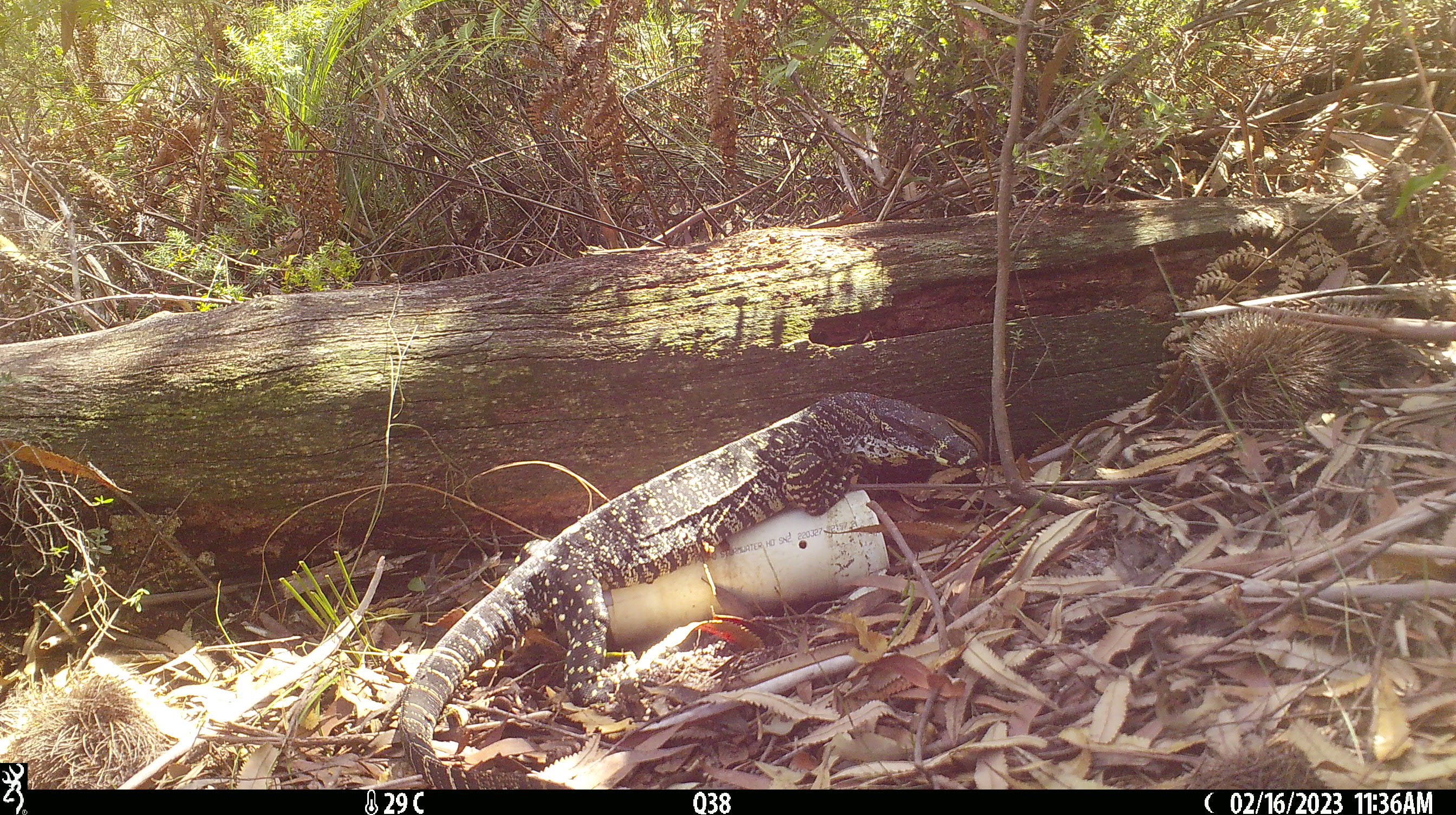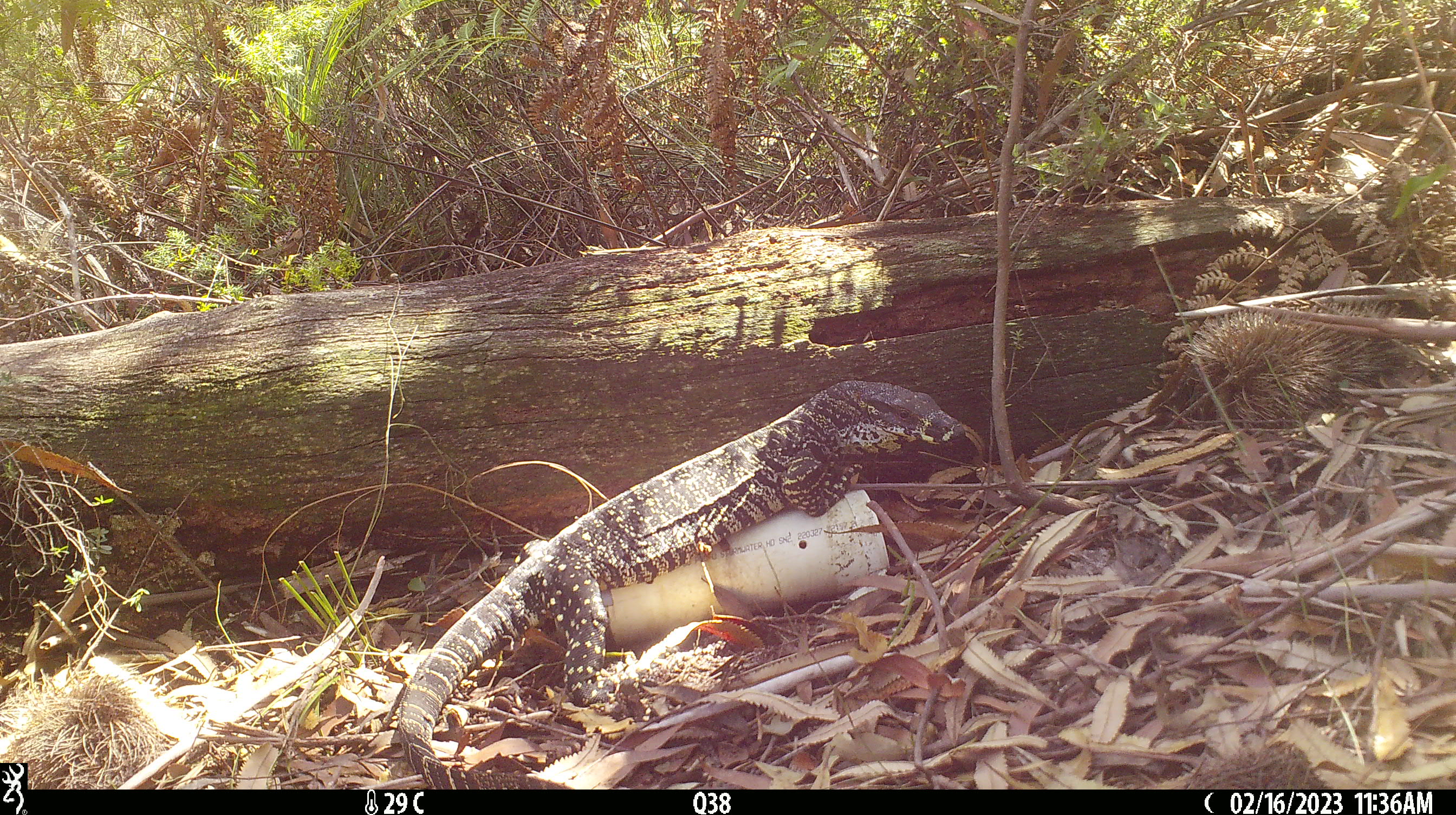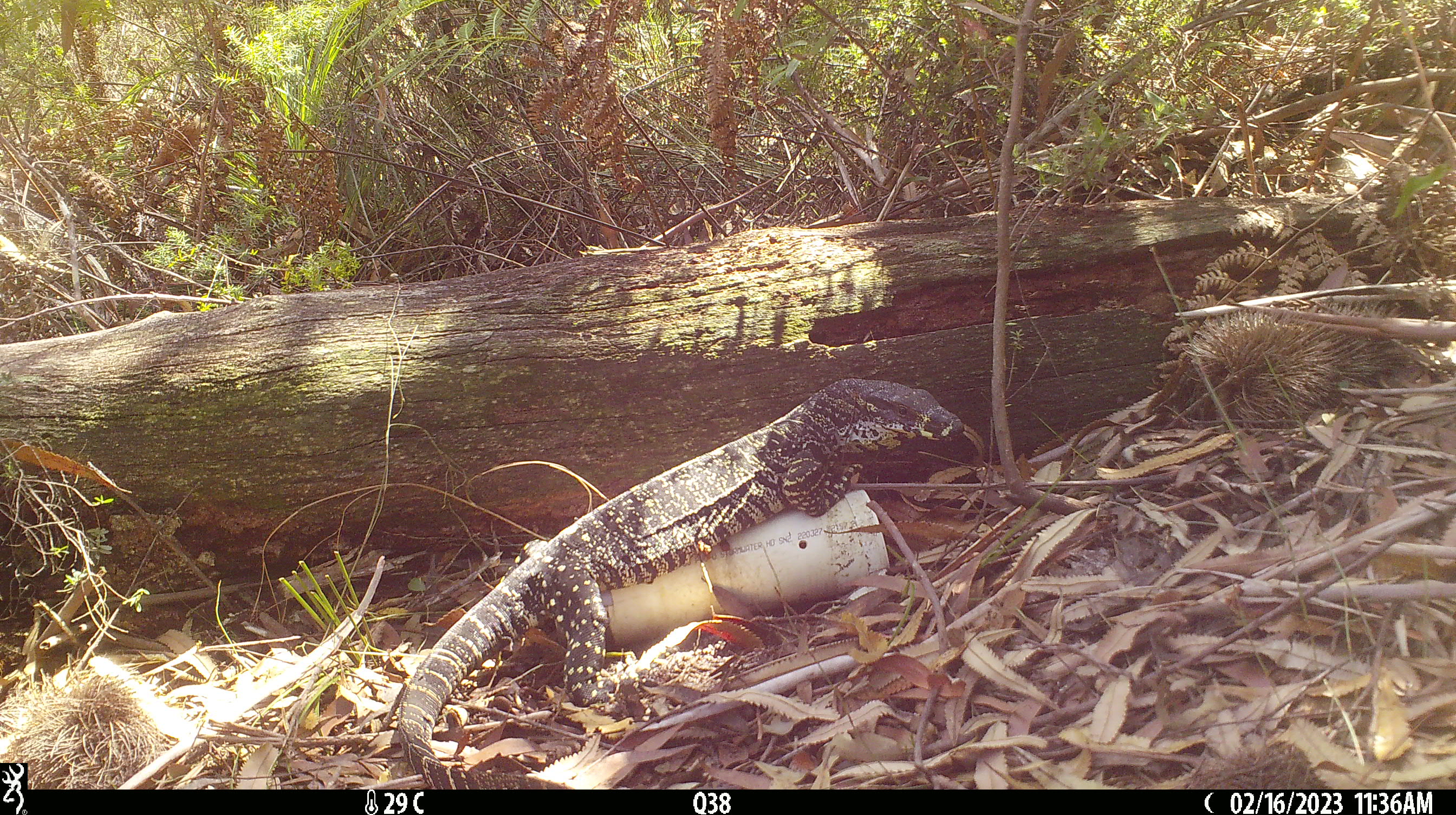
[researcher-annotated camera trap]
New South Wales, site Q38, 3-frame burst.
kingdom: Animalia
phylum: Chordata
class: Reptilia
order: Squamata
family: Varanidae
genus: Varanus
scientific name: Varanus varius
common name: lace monitor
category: goanna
Goanna (lace monitor) (Varanus varius).